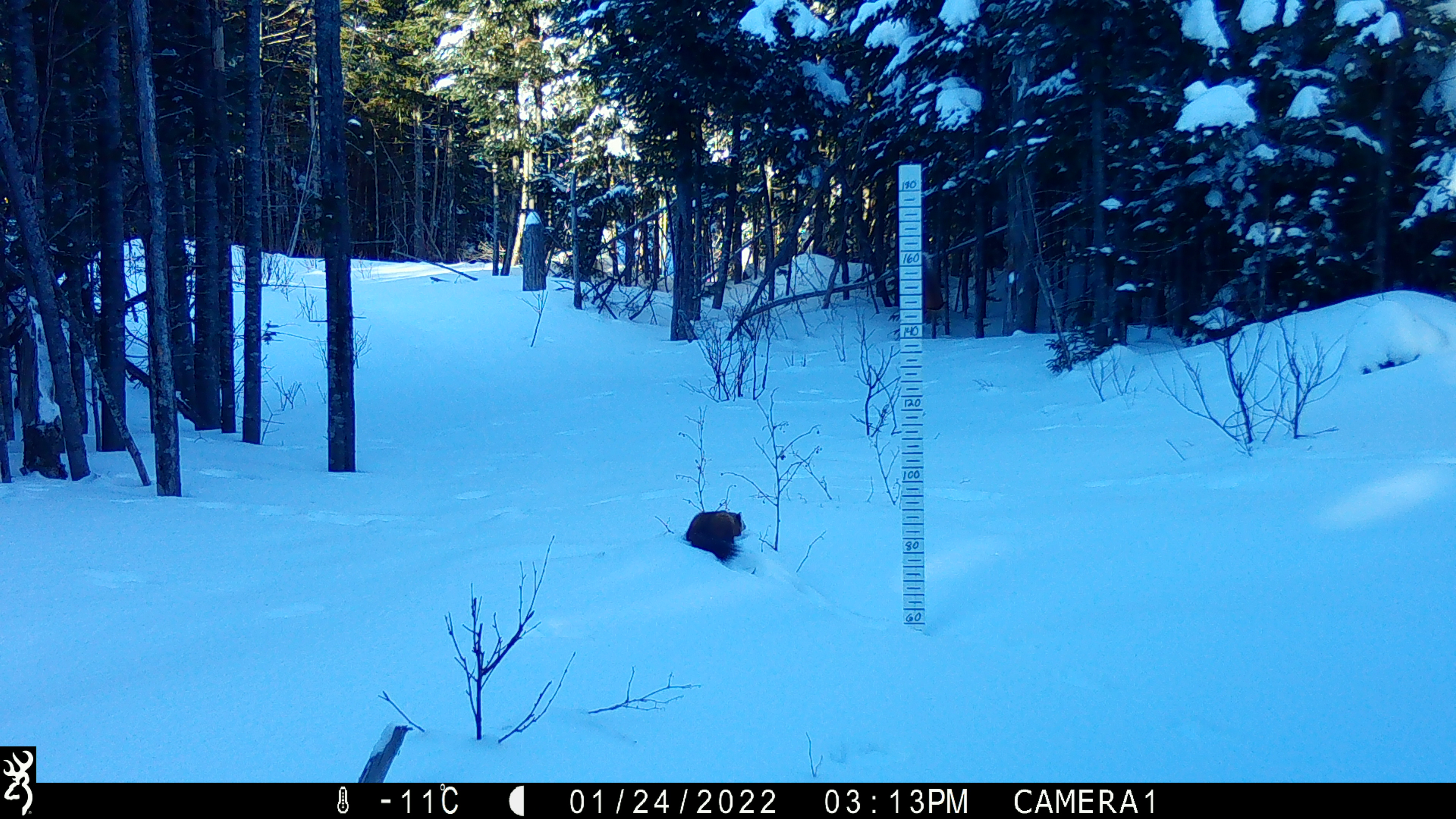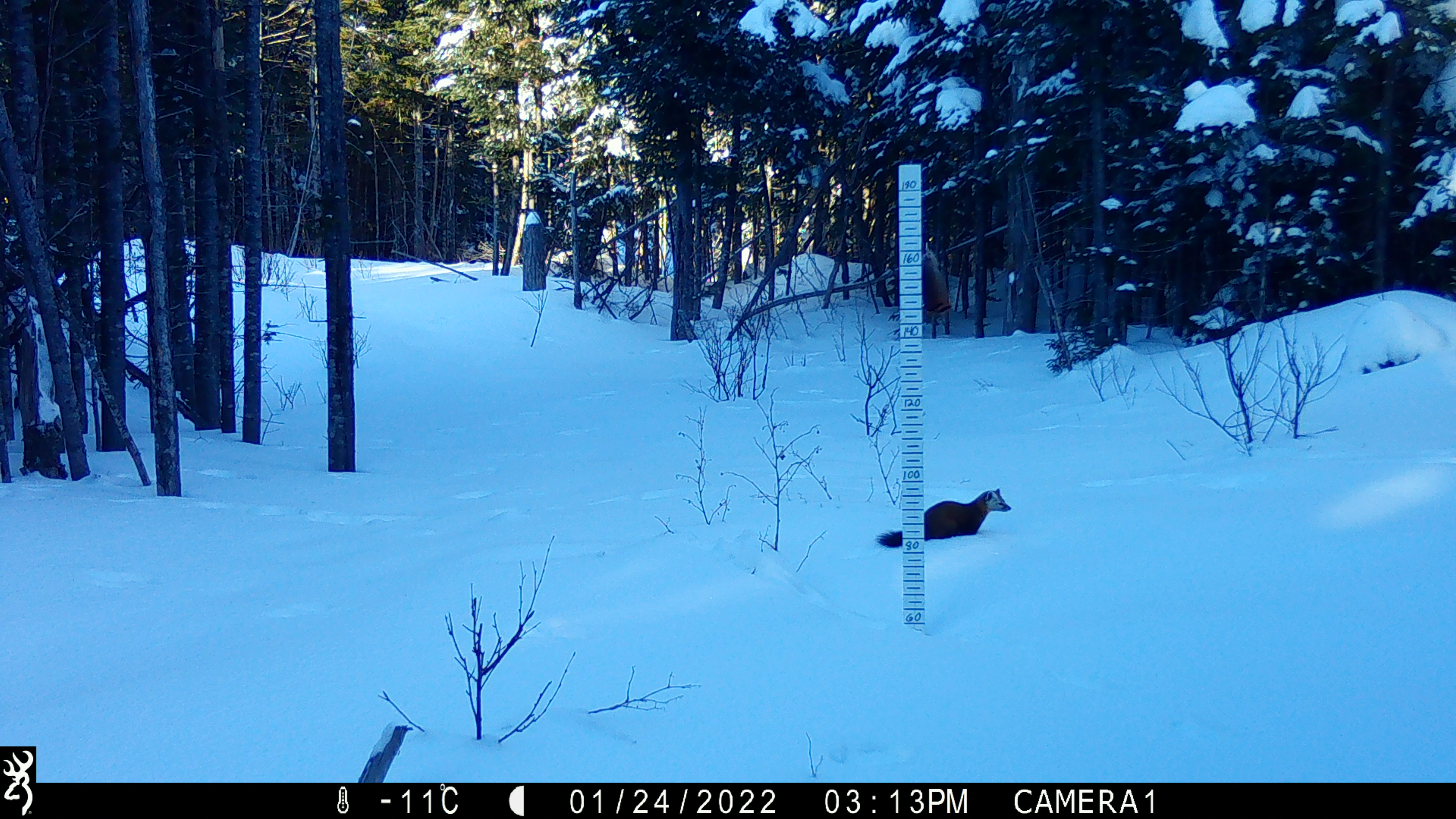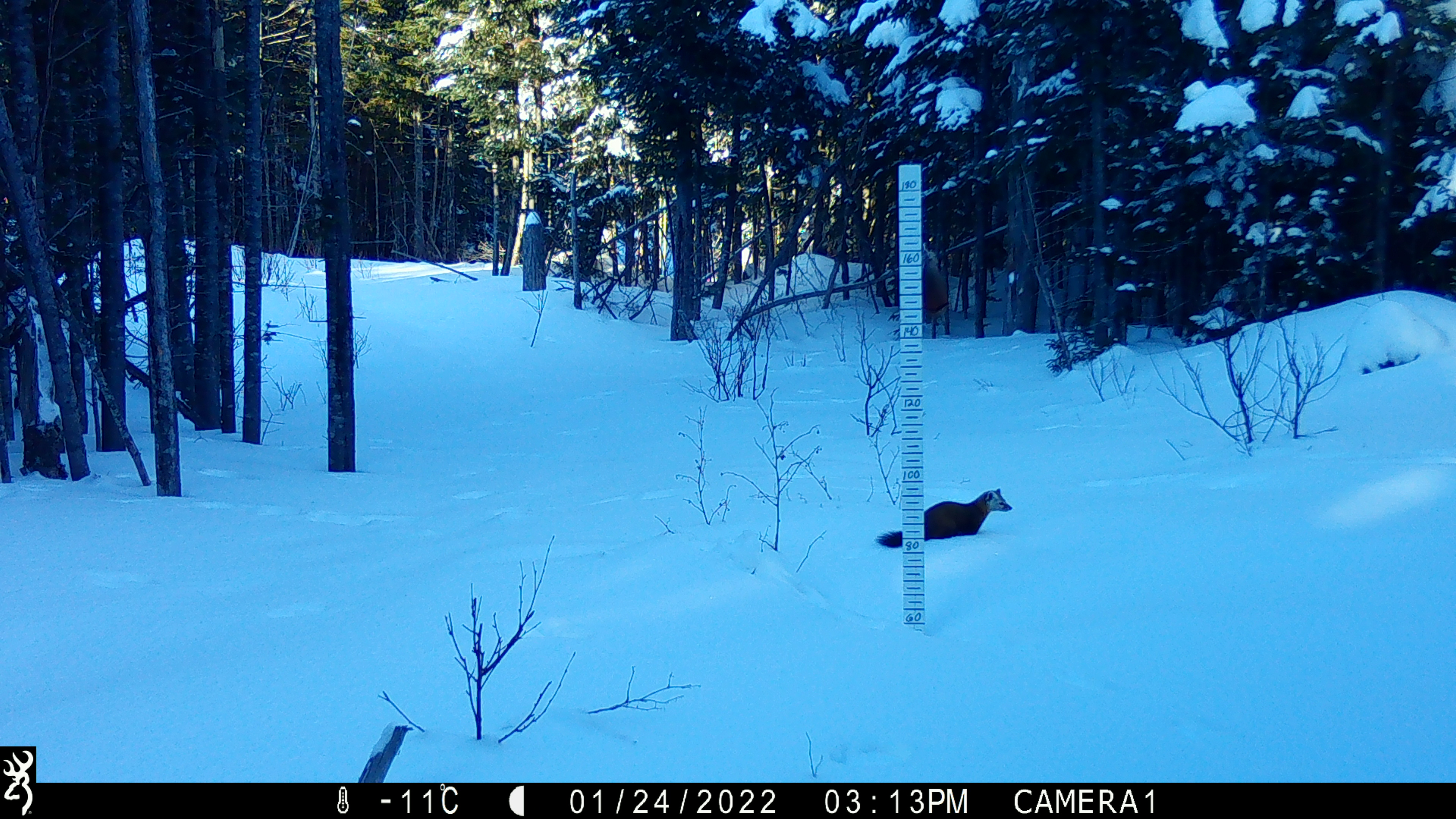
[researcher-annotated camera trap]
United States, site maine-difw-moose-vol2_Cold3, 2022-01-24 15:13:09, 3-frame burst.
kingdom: Animalia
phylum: Chordata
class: Mammalia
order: Carnivora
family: Mustelidae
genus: Martes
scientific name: Martes americana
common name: american marten